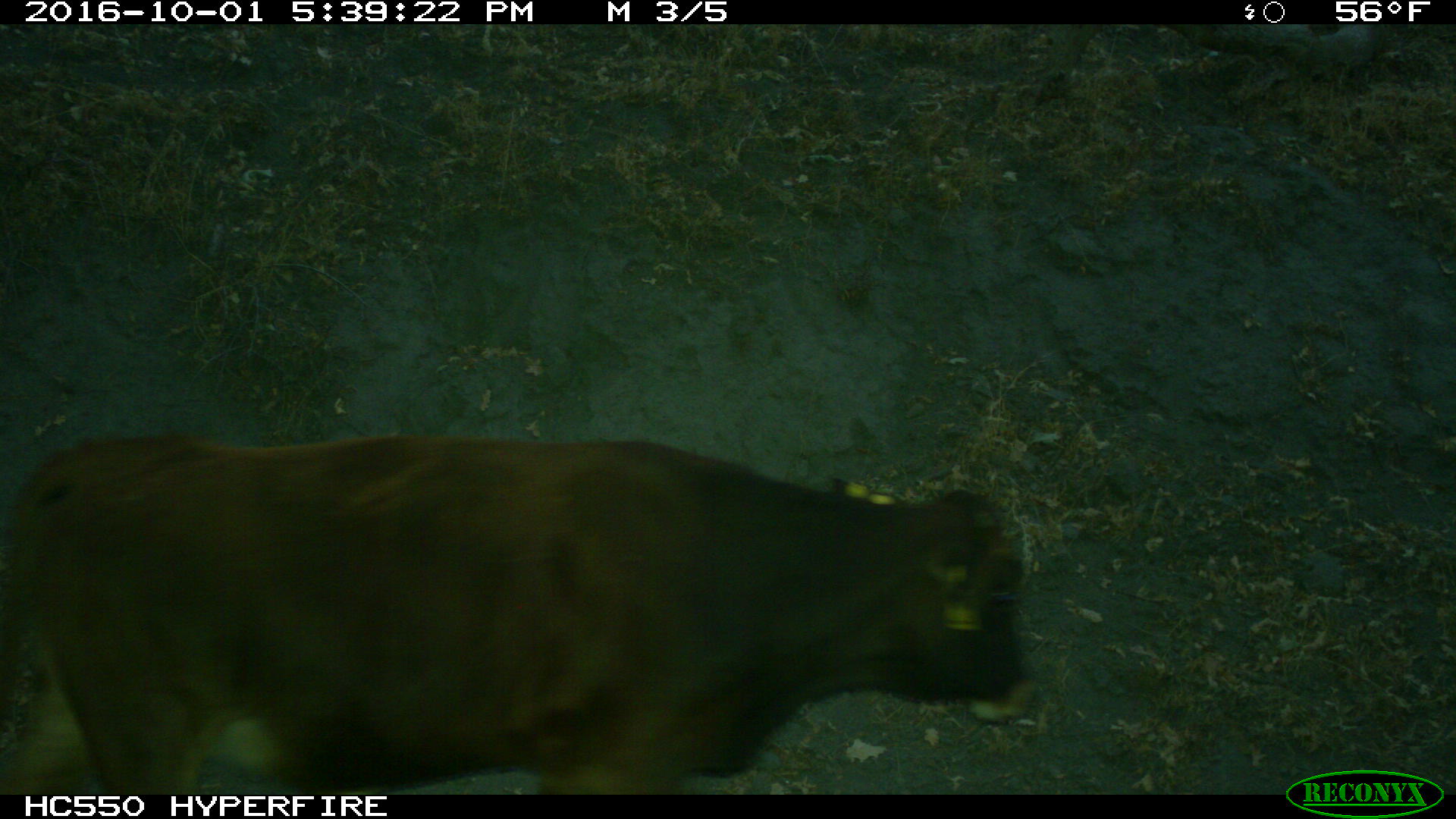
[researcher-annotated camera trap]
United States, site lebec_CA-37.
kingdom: Animalia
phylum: Chordata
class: Mammalia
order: Artiodactyla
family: Bovidae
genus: Bos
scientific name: Bos taurus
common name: domestic cow